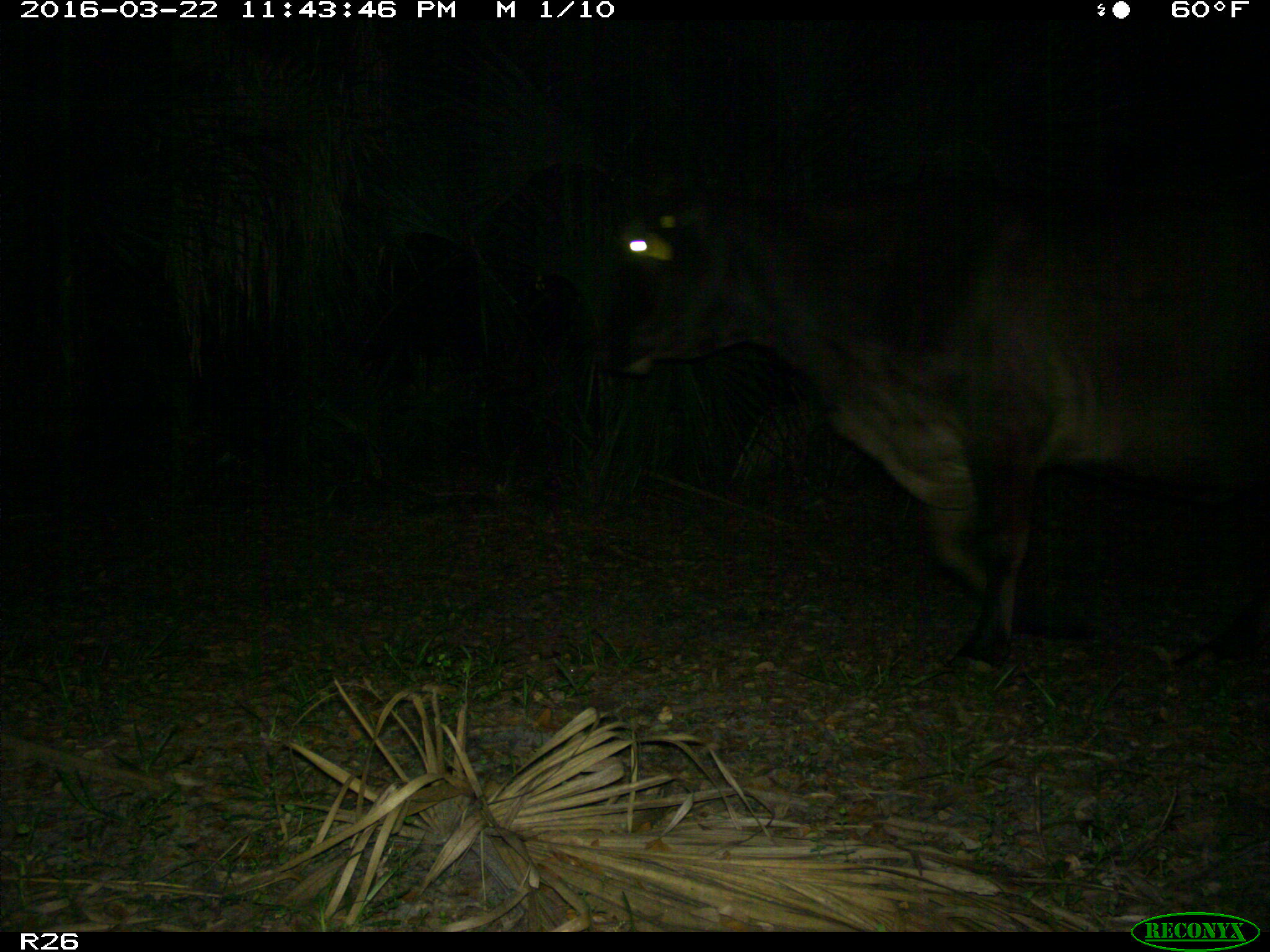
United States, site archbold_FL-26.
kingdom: Animalia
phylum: Chordata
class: Mammalia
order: Artiodactyla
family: Bovidae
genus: Bos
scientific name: Bos taurus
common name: domestic cow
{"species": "Bos taurus (domestic cow)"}